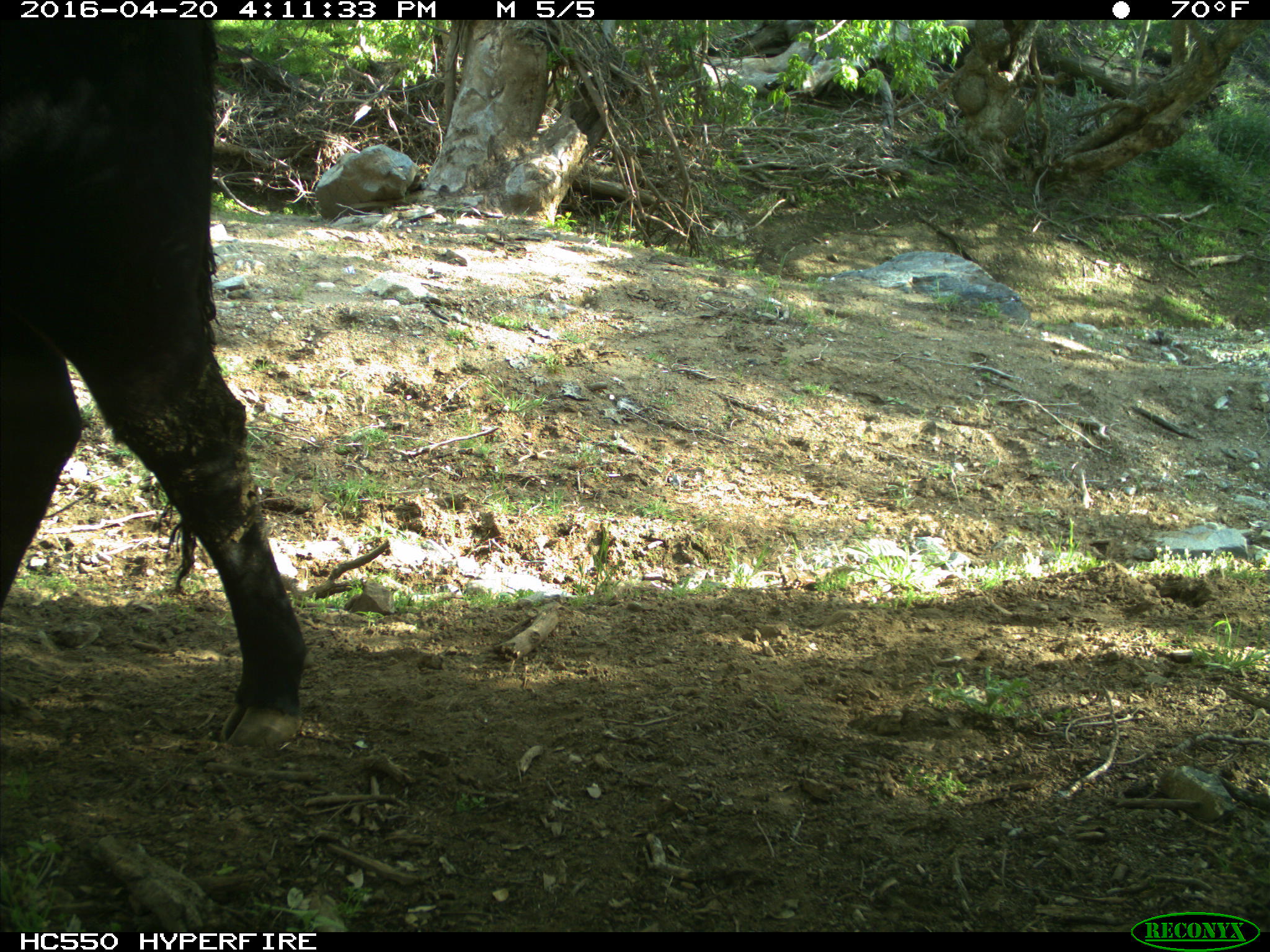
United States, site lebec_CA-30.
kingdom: Animalia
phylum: Chordata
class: Mammalia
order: Artiodactyla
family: Bovidae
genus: Bos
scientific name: Bos taurus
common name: domestic cow